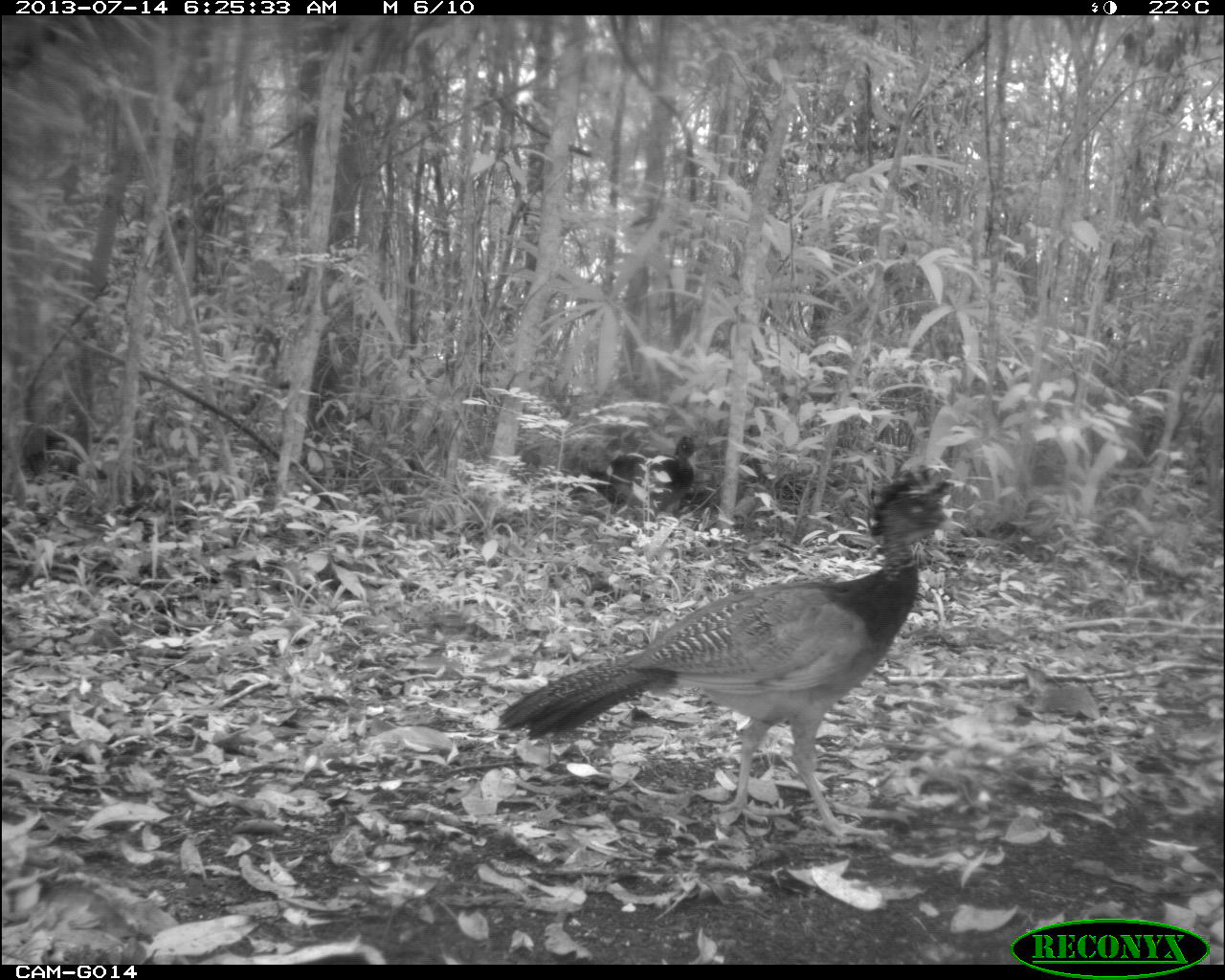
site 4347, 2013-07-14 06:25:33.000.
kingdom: Animalia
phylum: Chordata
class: Aves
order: Galliformes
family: Cracidae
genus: Crax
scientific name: Crax rubra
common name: great curassow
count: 2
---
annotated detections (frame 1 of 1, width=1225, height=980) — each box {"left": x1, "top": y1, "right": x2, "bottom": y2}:
crax rubra: {"left": 497, "top": 462, "right": 957, "bottom": 842}; {"left": 565, "top": 434, "right": 704, "bottom": 528}